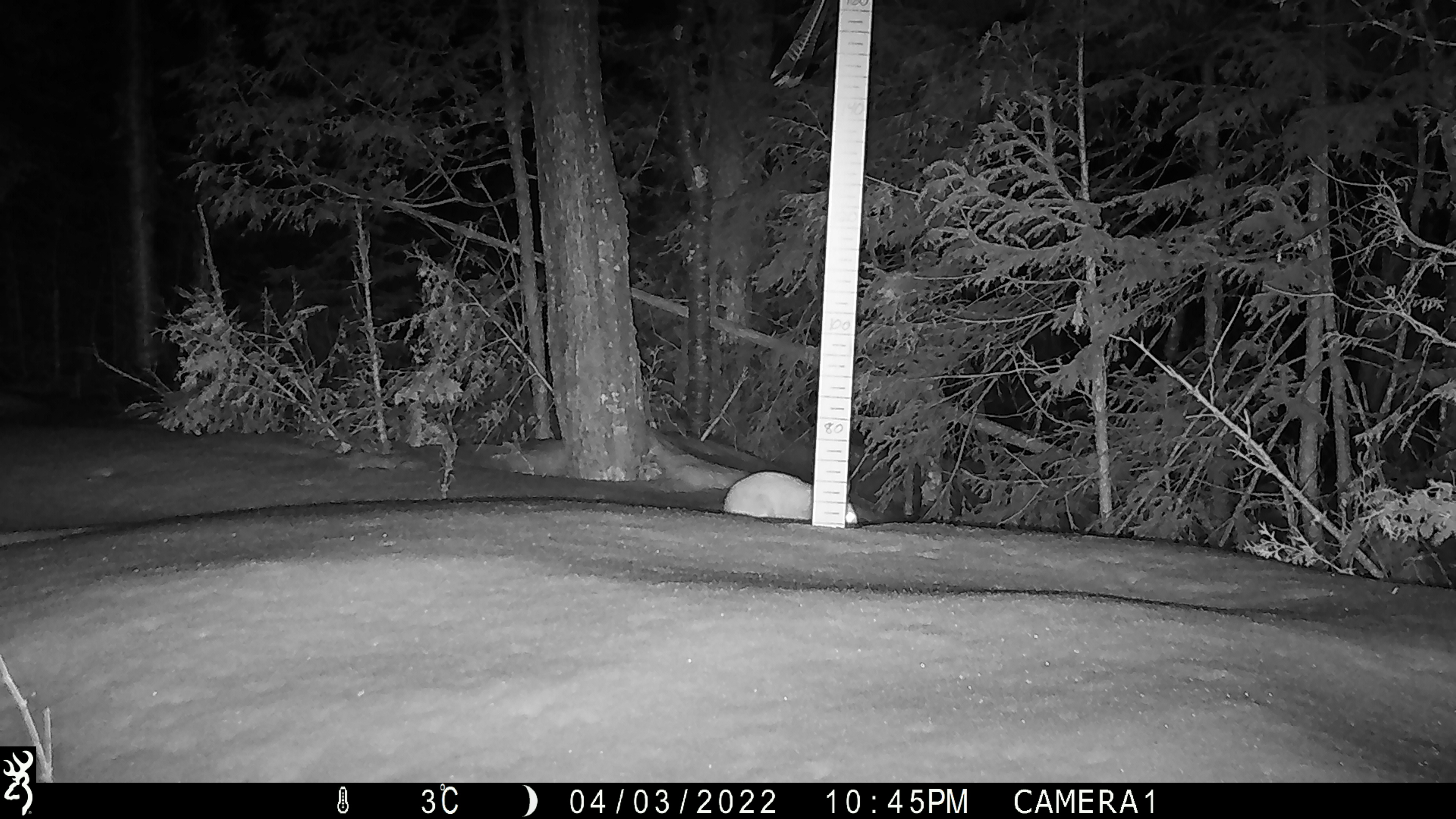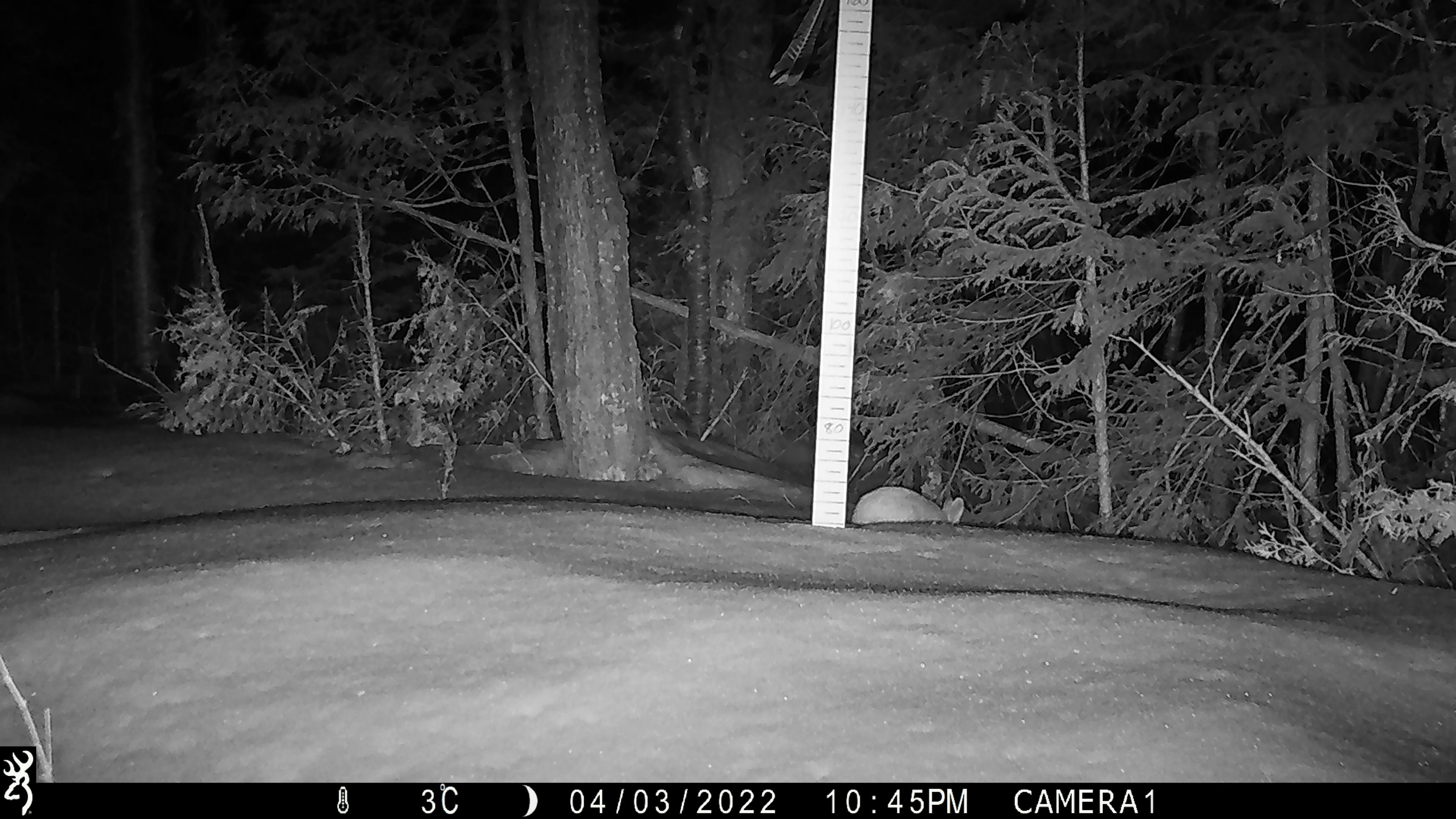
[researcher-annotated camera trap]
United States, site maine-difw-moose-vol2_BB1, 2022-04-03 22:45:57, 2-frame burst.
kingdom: Animalia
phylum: Chordata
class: Mammalia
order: Lagomorpha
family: Leporidae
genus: Lepus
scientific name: Lepus americanus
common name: snowshoe hare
Snowshoe hare (Lepus americanus).